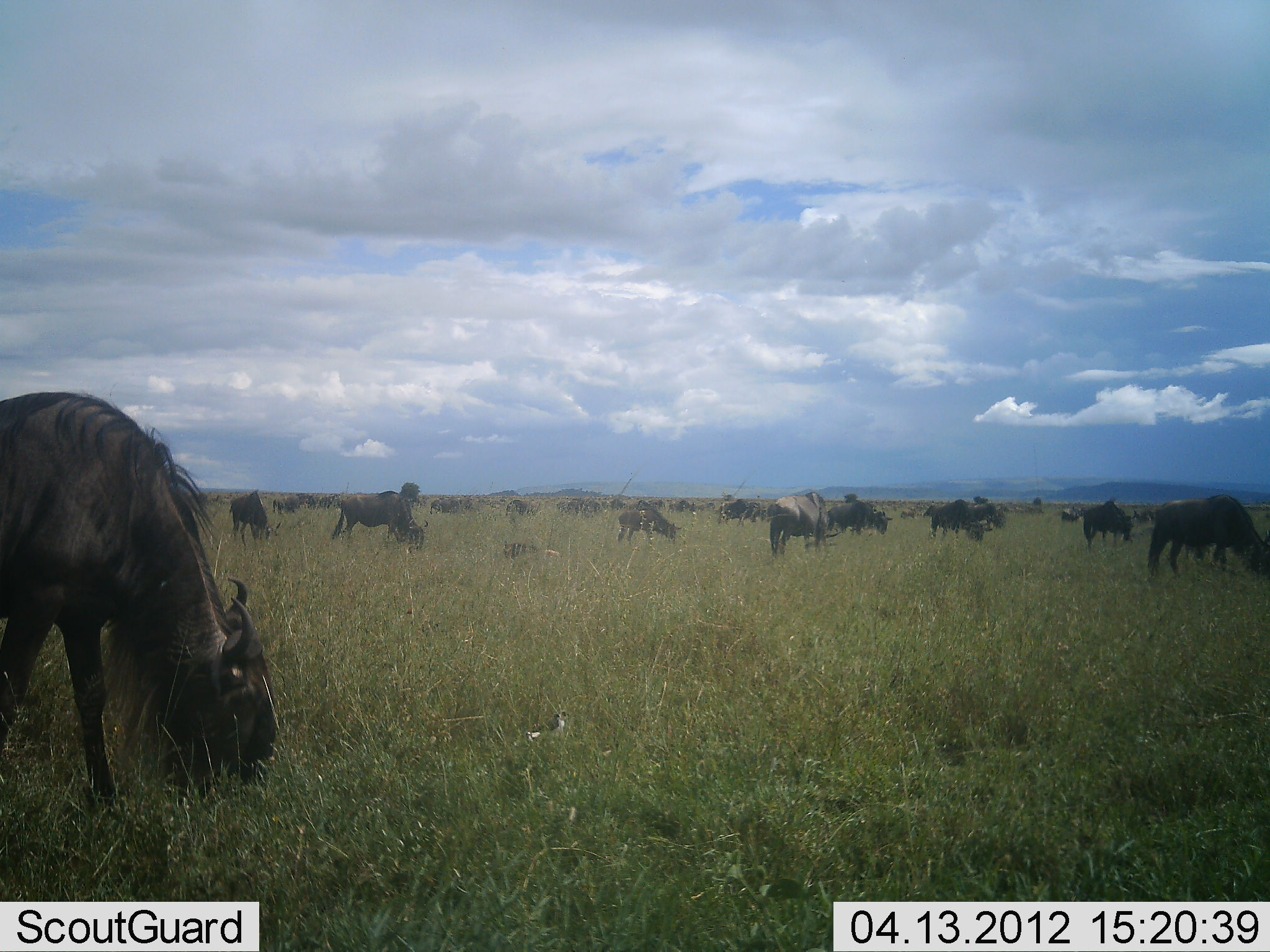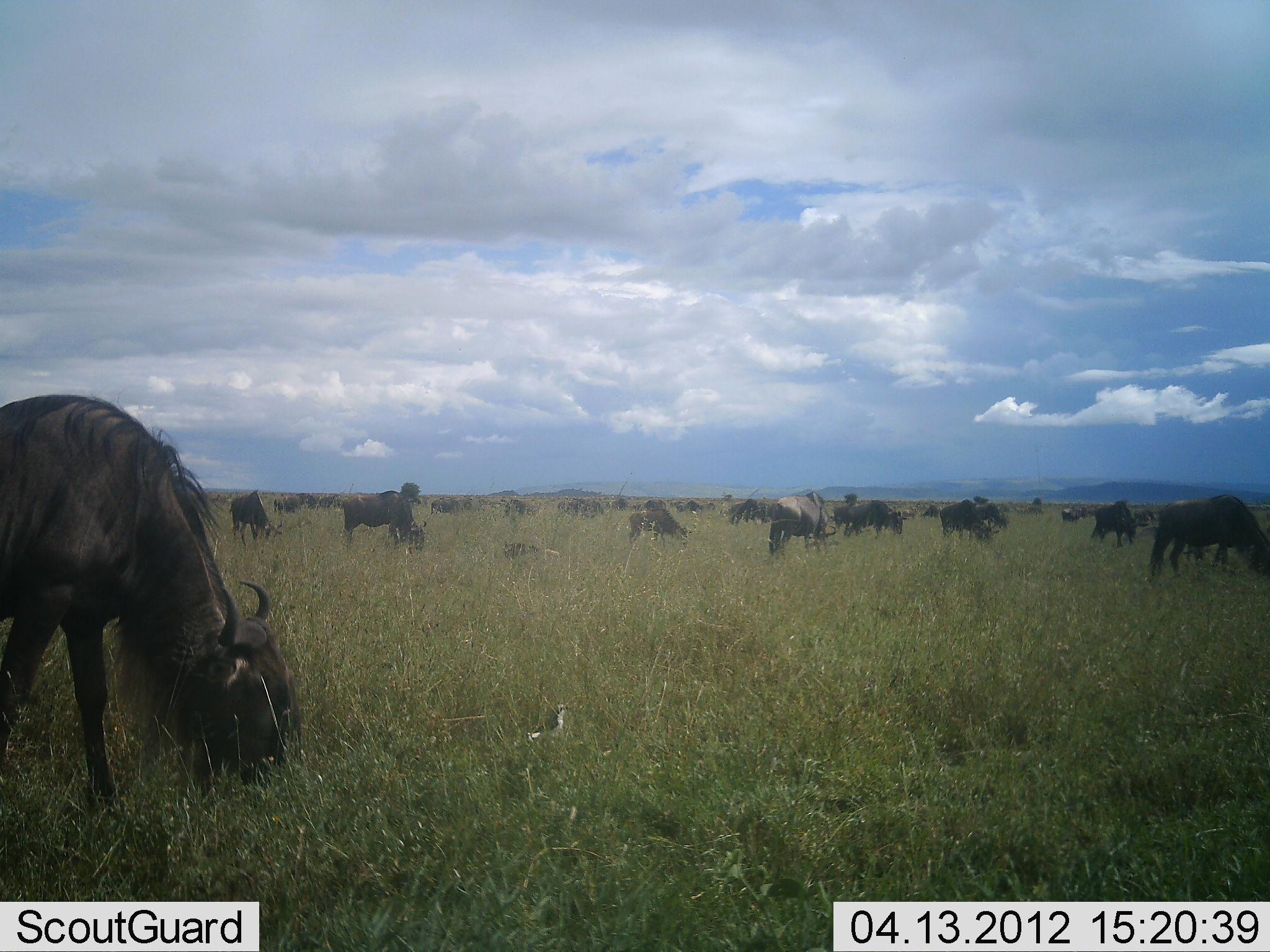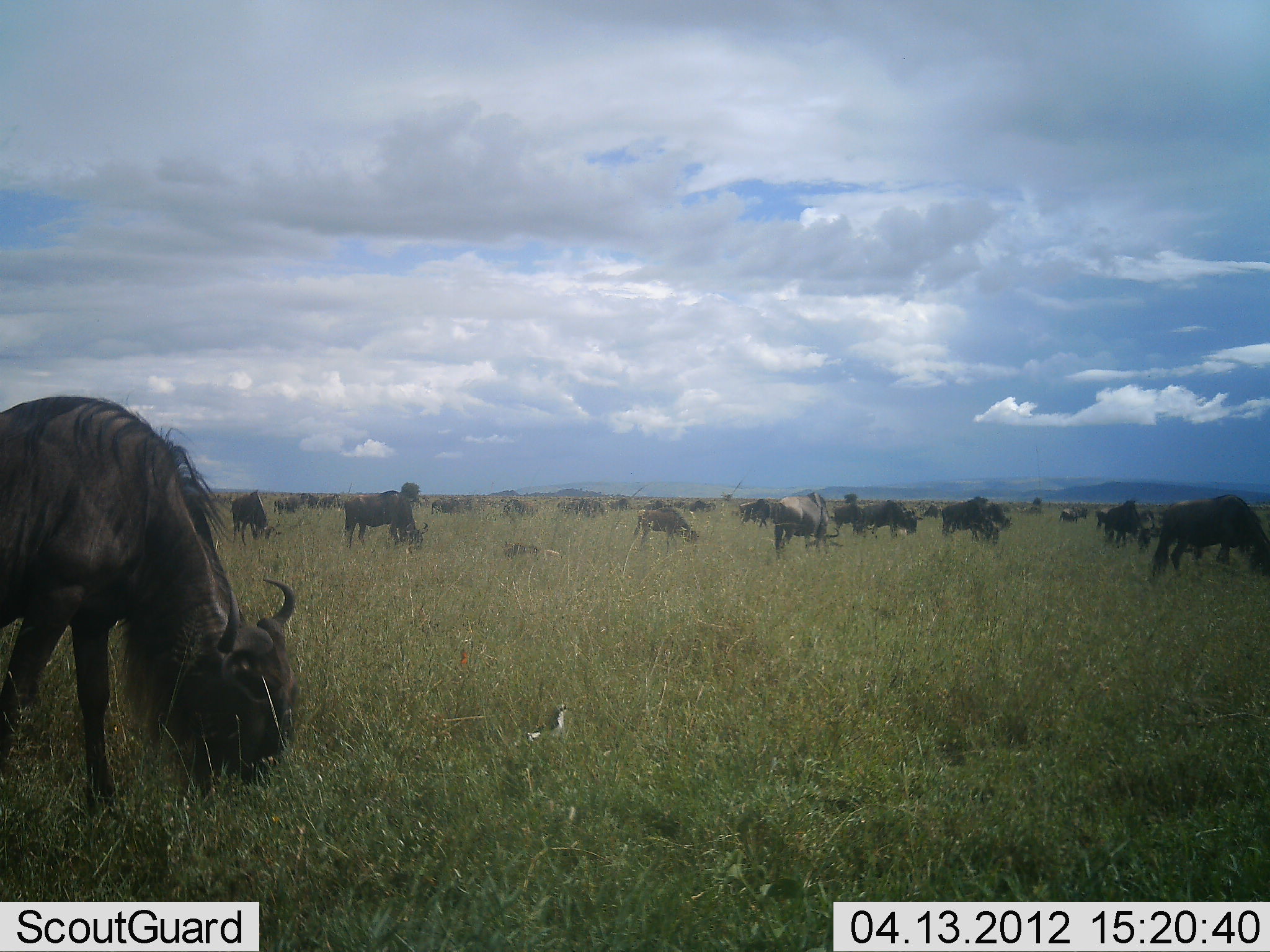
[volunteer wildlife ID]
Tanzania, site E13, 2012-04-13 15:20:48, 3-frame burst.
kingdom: Animalia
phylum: Chordata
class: Mammalia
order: Artiodactyla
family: Bovidae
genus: Connochaetes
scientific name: Connochaetes taurinus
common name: blue wildebeest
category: wildebeest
Wildebeest (blue wildebeest) (Connochaetes taurinus), count 11-50. Behavior (volunteer vote fractions): standing 35%, resting 0%, moving 24%, interacting 0%. Young present (vote fraction): 0%. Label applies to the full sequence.